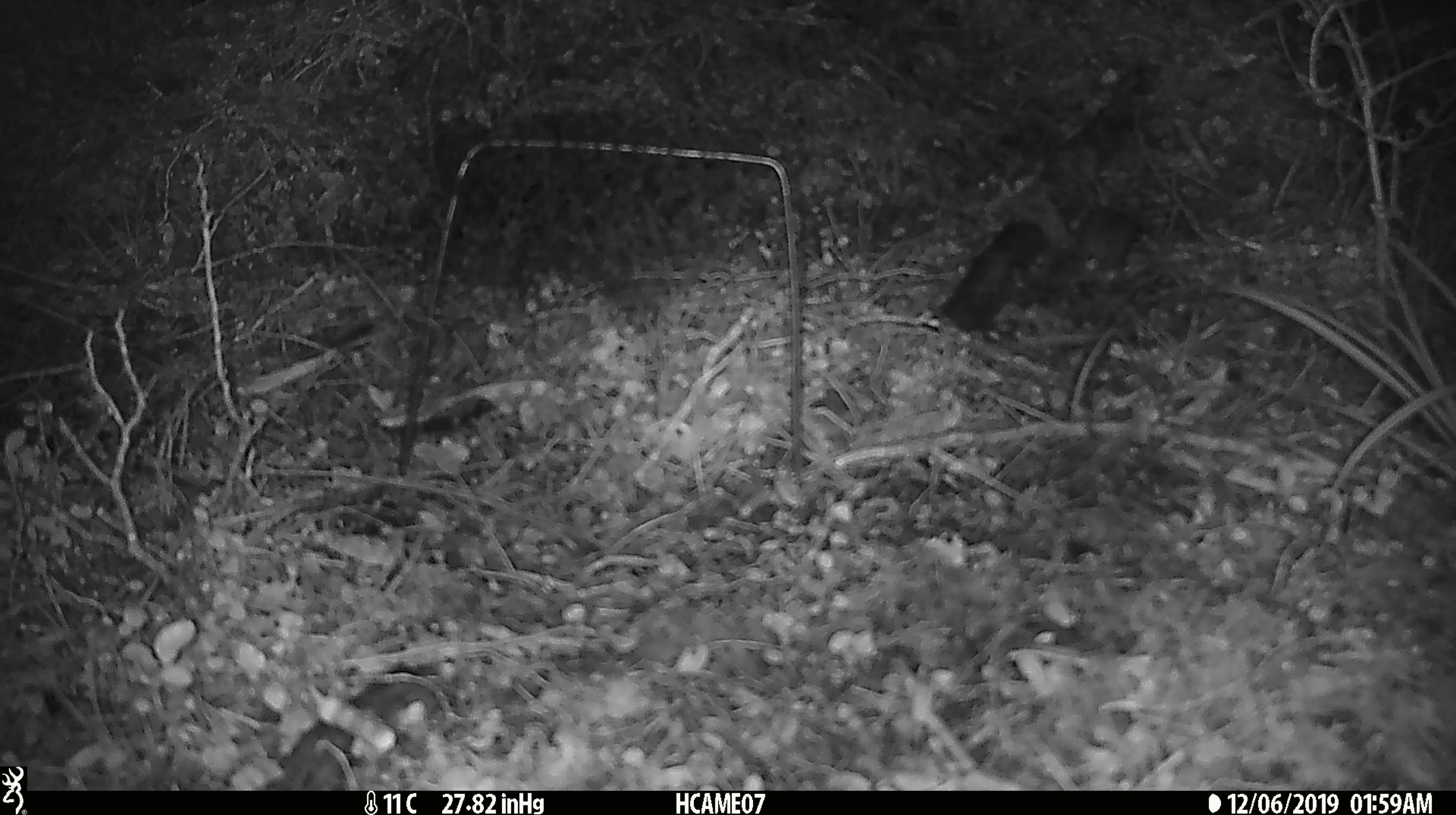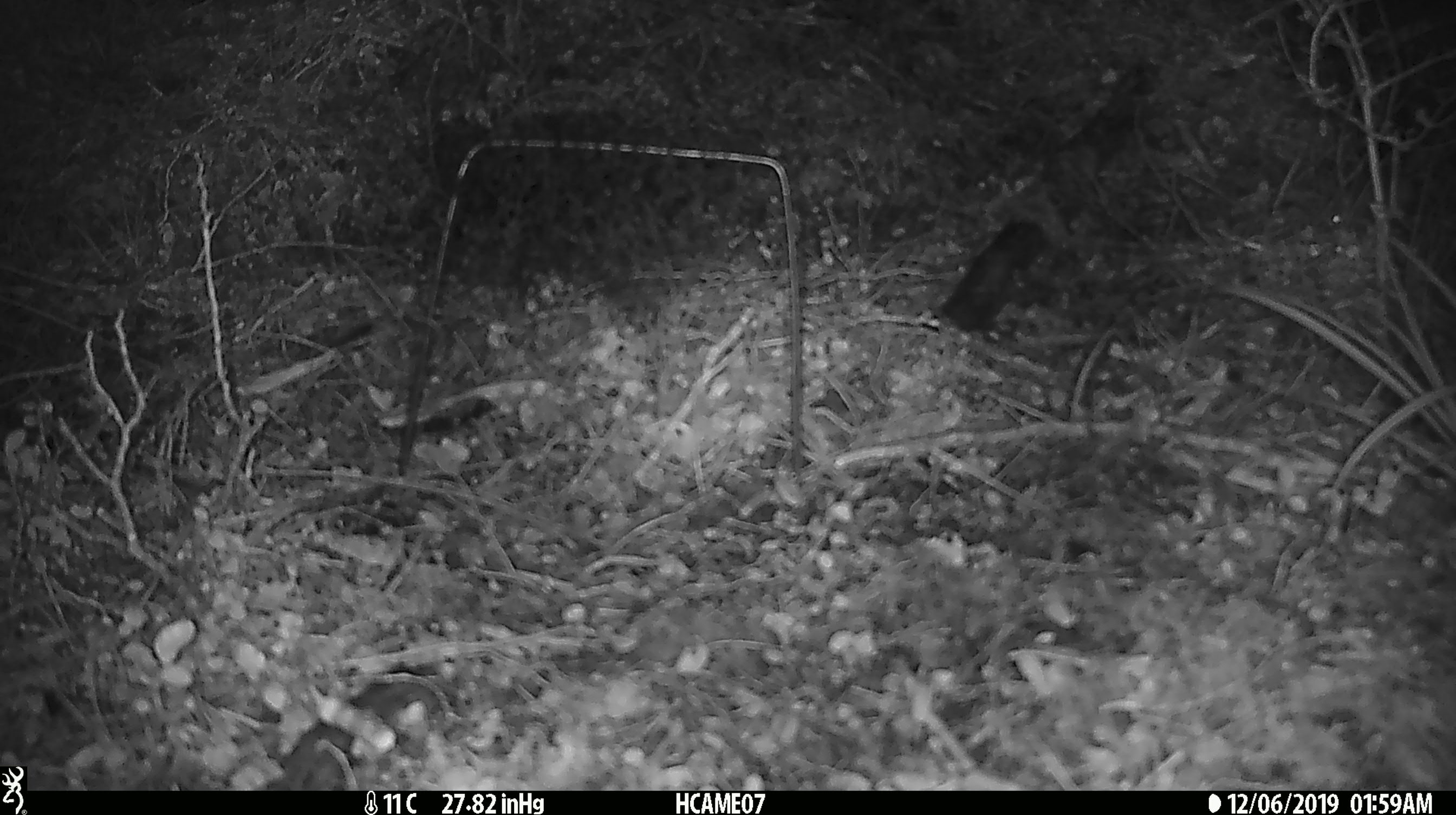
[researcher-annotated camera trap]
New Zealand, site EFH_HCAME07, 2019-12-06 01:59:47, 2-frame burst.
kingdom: Animalia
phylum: Chordata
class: Mammalia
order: Rodentia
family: Muridae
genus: Mus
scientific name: Mus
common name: mouse